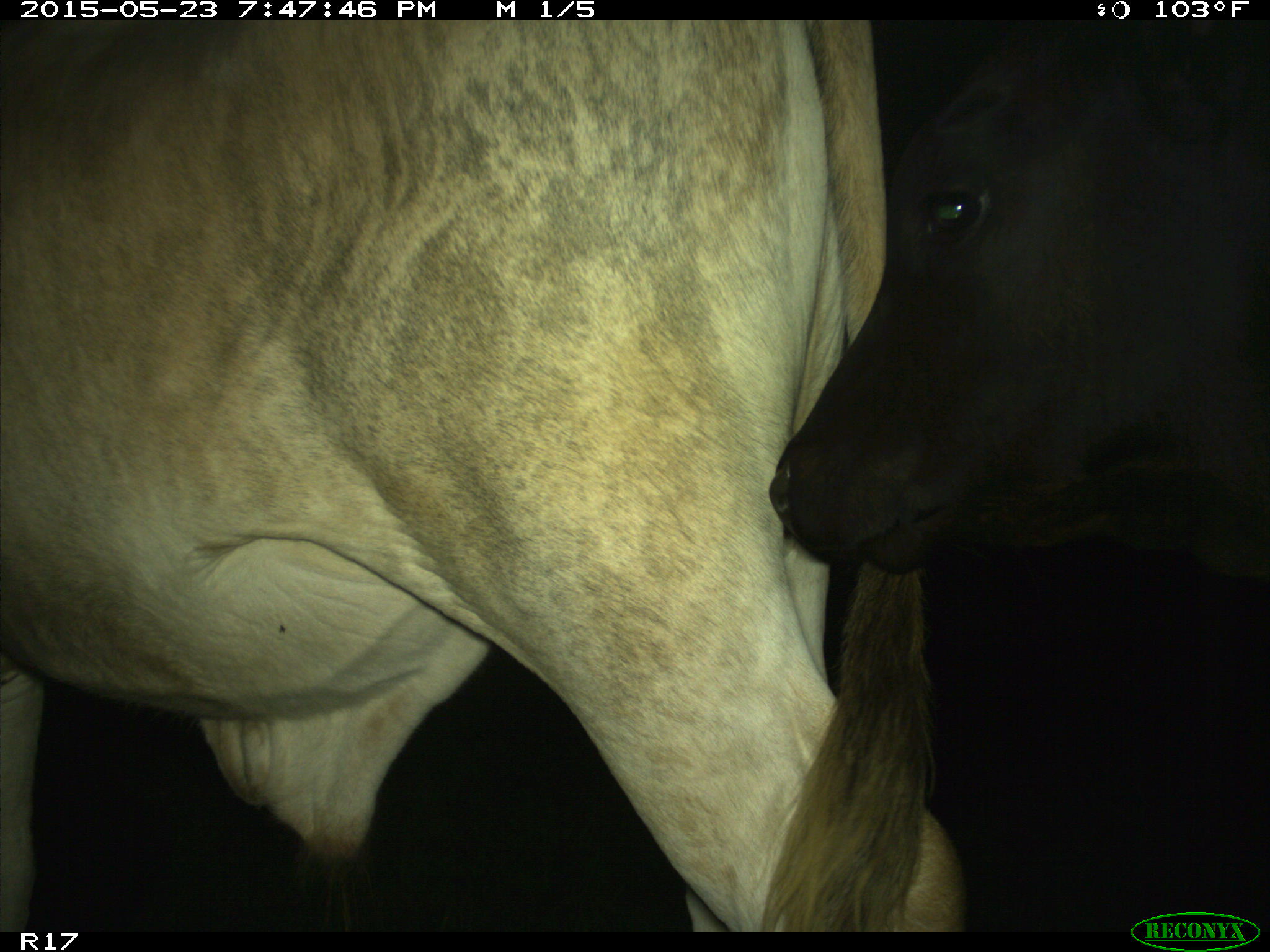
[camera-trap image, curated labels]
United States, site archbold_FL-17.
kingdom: Animalia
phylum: Chordata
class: Mammalia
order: Artiodactyla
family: Bovidae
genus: Bos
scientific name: Bos taurus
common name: domestic cow